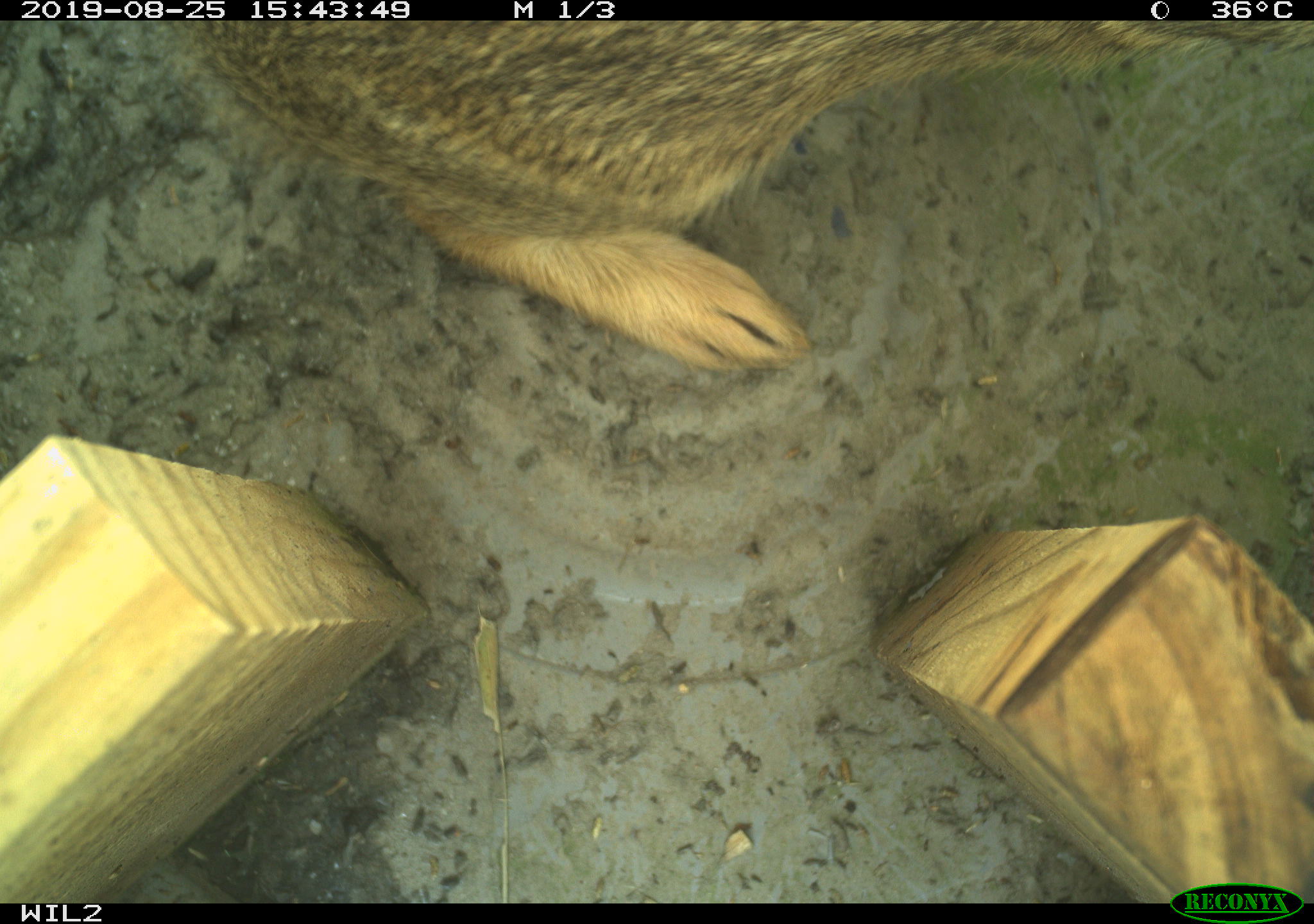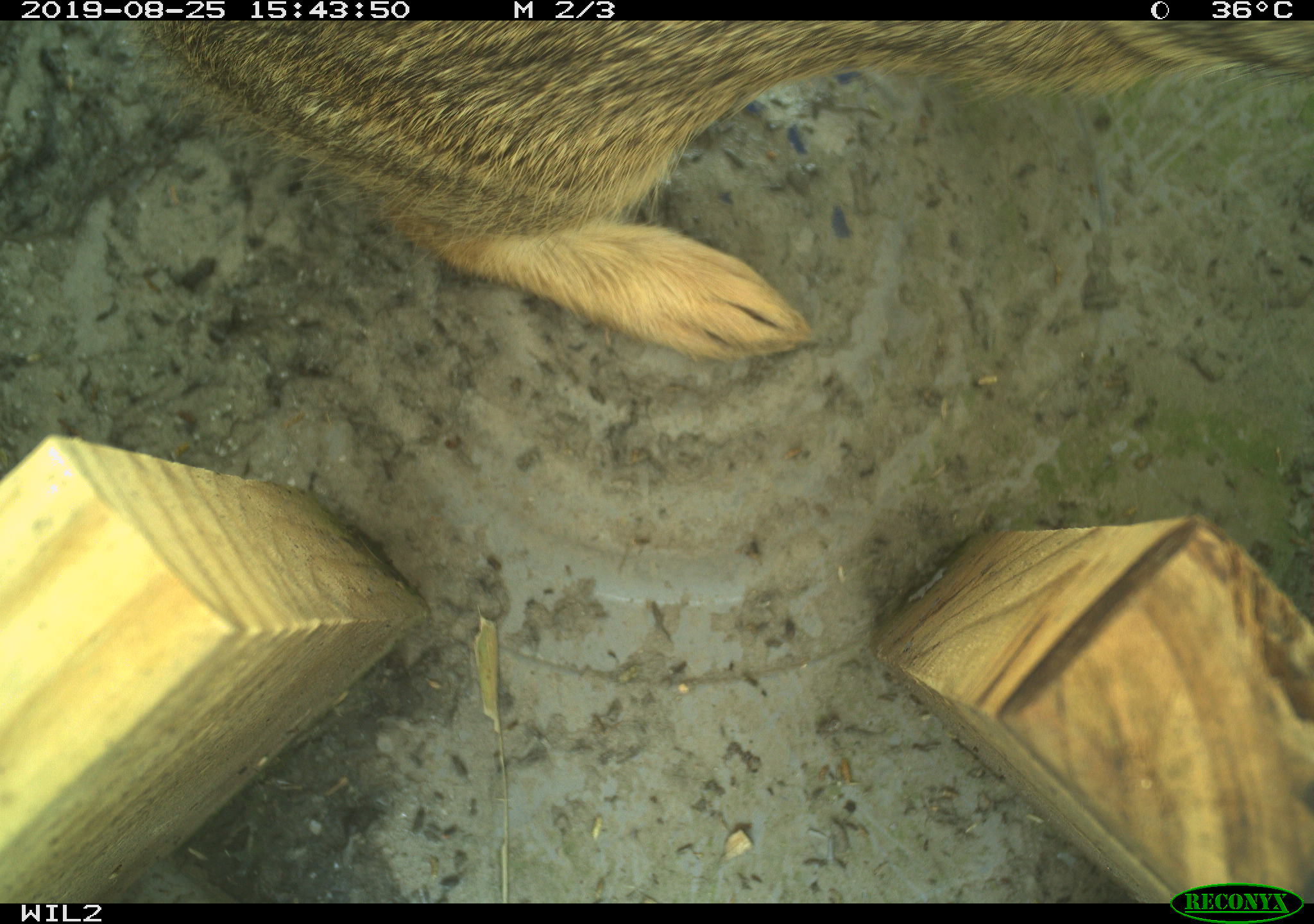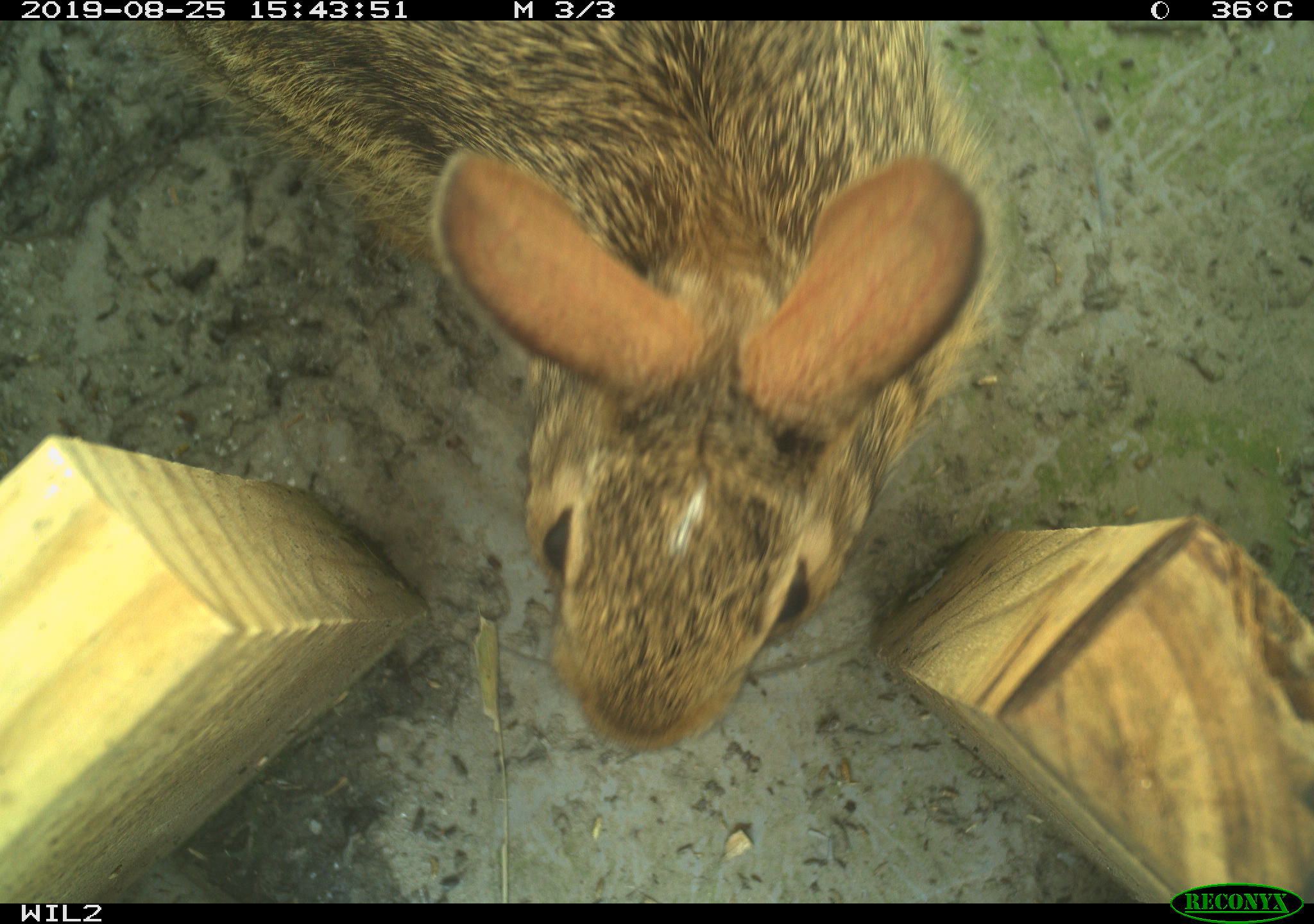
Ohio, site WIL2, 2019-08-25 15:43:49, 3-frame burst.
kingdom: Animalia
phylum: Chordata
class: Mammalia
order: Lagomorpha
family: Leporidae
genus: Sylvilagus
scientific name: Sylvilagus floridanus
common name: eastern cottontail